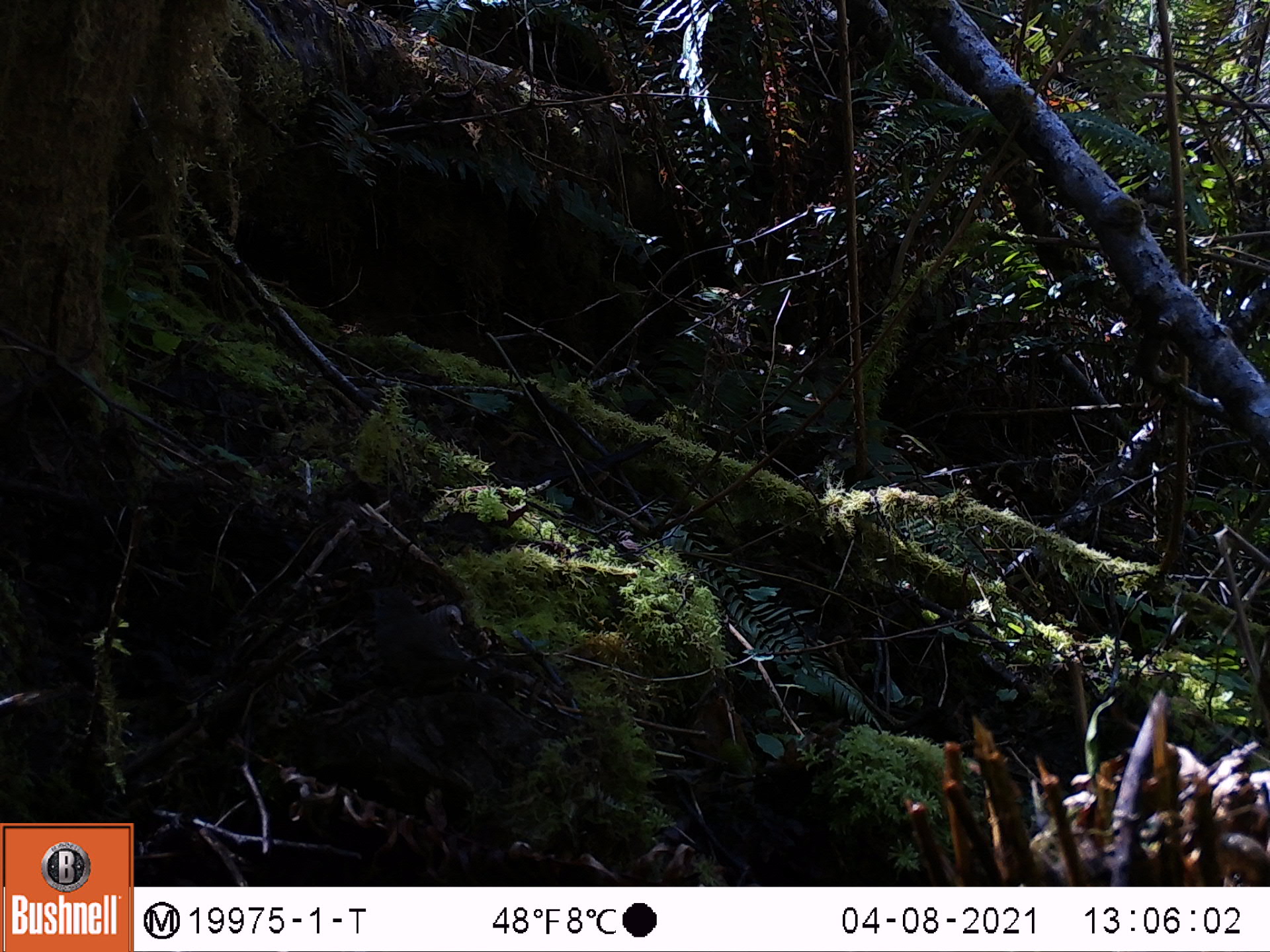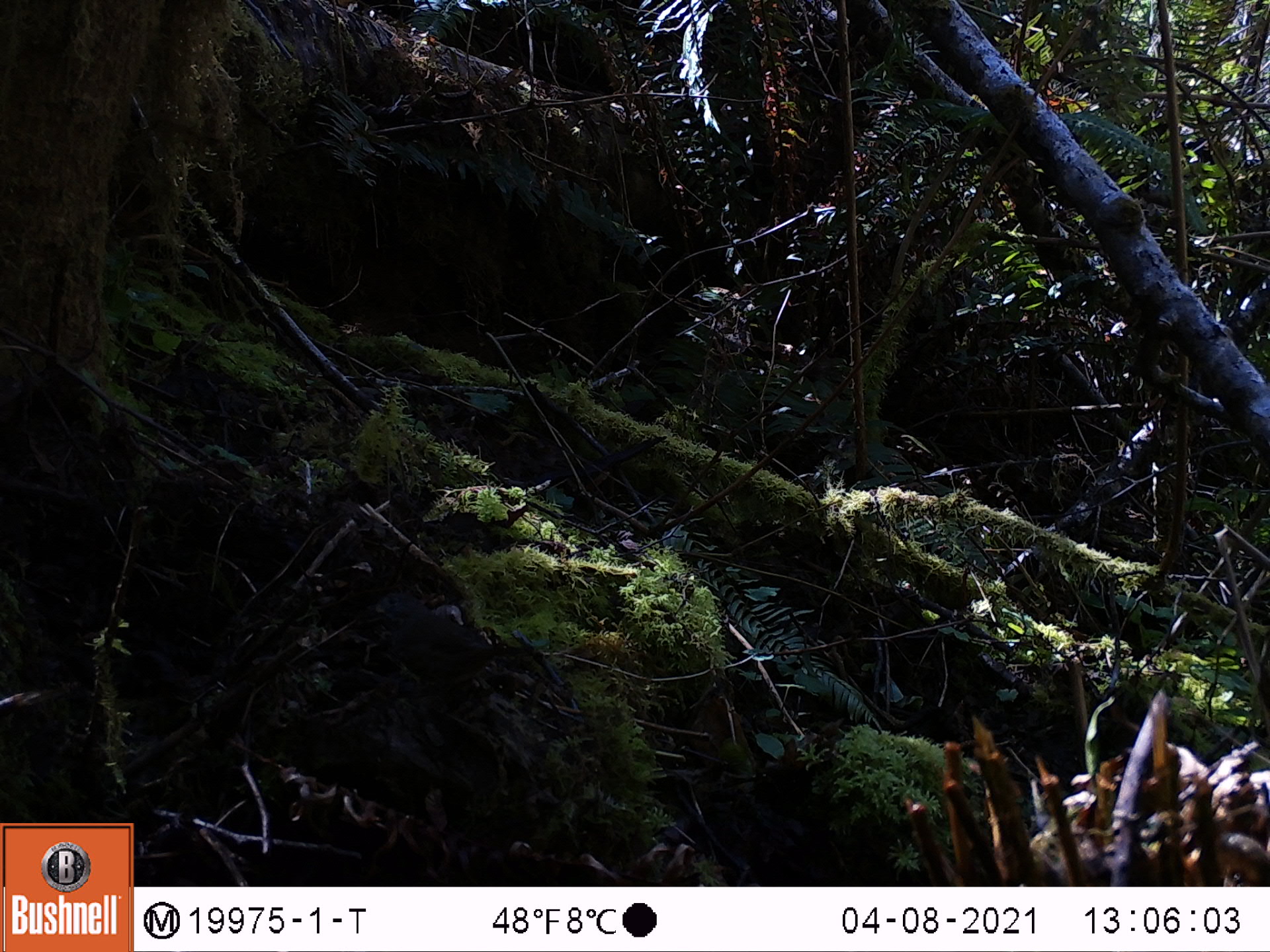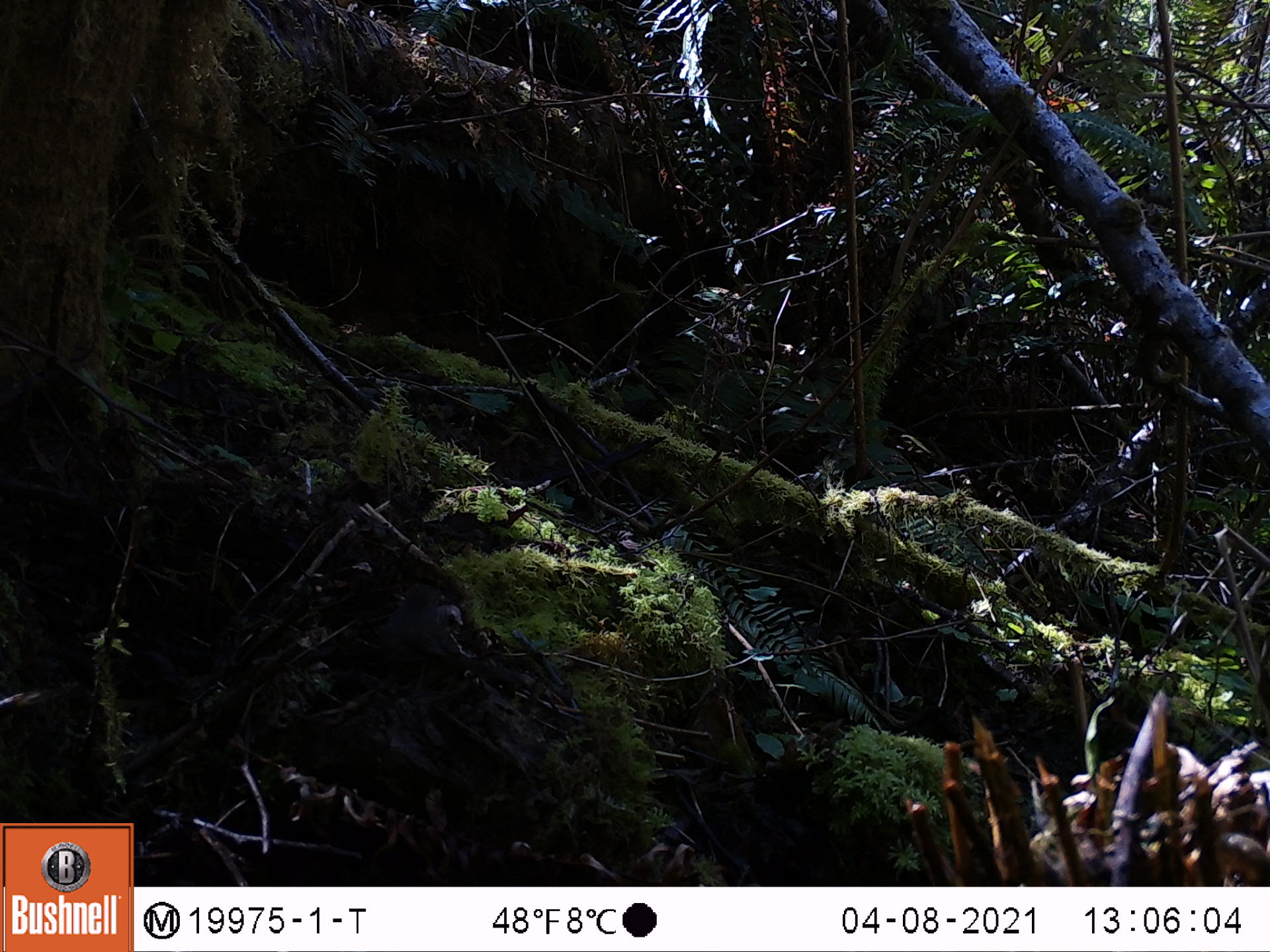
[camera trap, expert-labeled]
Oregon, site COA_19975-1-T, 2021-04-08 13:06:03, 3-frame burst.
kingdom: Animalia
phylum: Chordata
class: Aves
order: Passeriformes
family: Turdidae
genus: Catharus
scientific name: Catharus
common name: brown thrushes and nightingale-thrushes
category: catharus species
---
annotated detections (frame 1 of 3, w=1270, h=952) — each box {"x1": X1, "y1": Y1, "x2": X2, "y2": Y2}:
catharus species: {"x1": 361, "y1": 575, "x2": 495, "y2": 712}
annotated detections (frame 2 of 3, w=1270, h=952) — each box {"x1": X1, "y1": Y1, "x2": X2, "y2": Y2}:
catharus species: {"x1": 362, "y1": 584, "x2": 546, "y2": 710}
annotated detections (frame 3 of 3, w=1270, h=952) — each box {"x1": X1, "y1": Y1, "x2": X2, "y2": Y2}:
catharus species: {"x1": 371, "y1": 569, "x2": 535, "y2": 699}